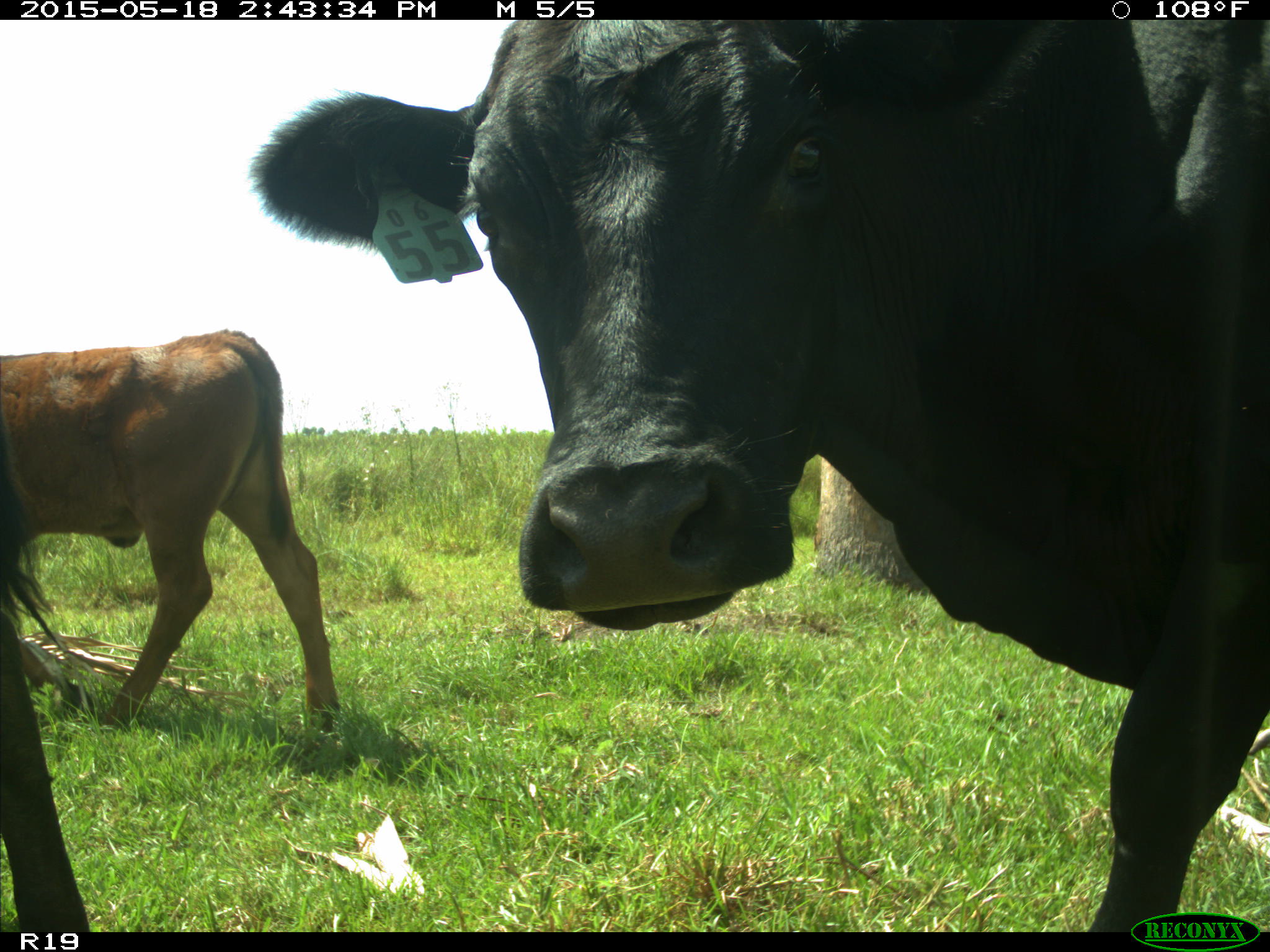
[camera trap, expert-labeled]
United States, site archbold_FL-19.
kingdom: Animalia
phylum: Chordata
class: Mammalia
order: Artiodactyla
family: Bovidae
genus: Bos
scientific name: Bos taurus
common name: domestic cow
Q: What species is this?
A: Bos taurus (domestic cow).